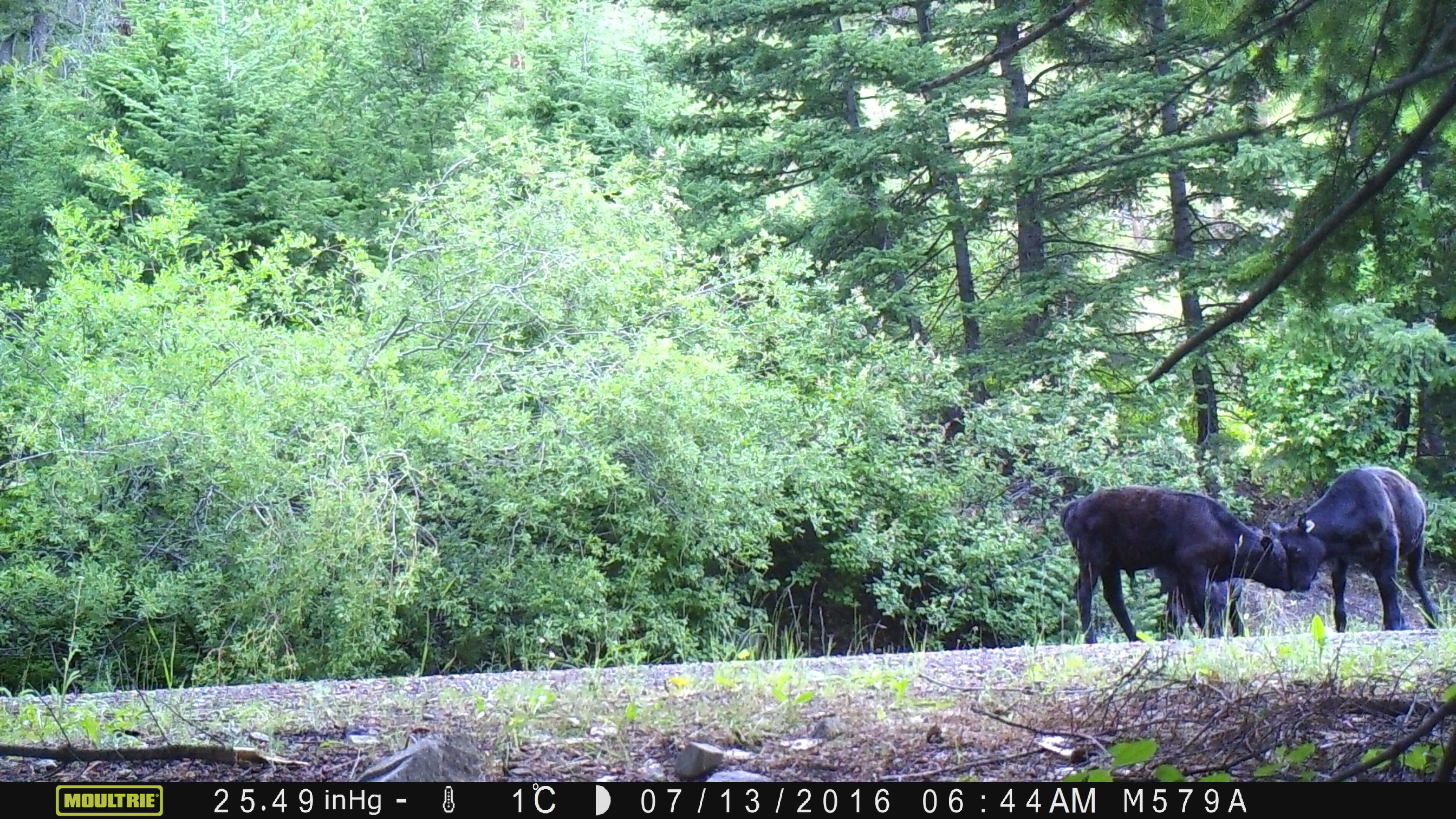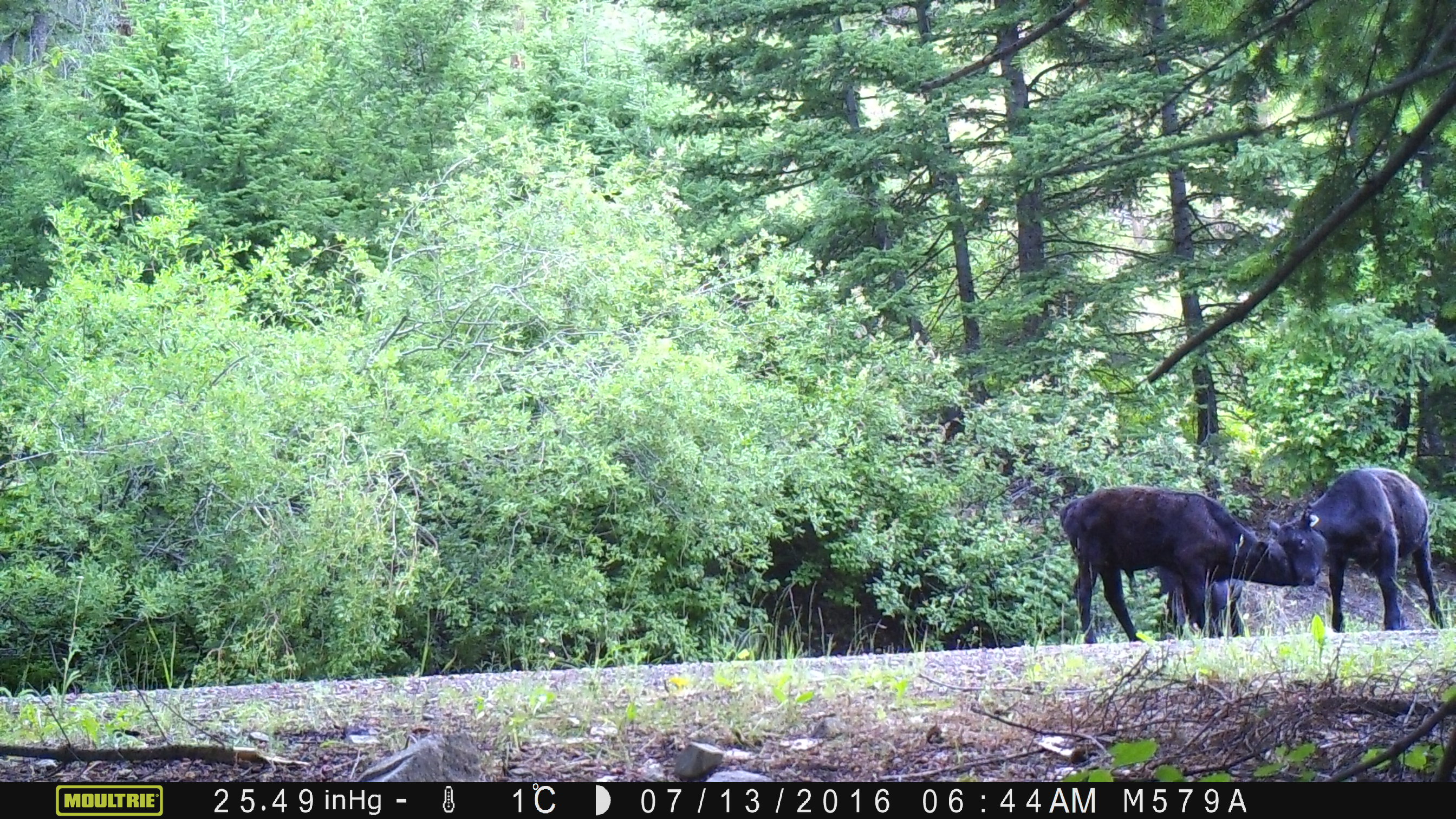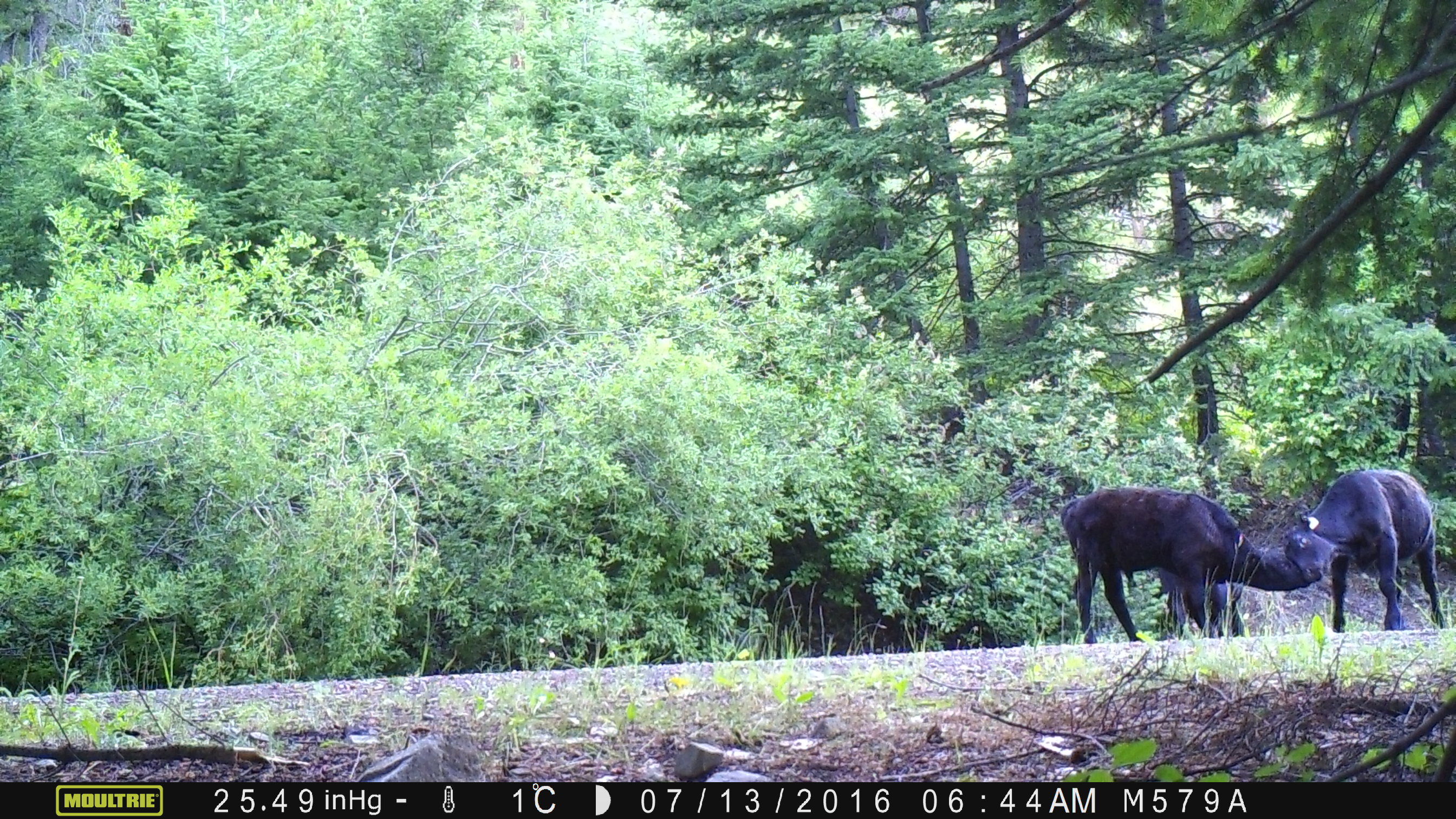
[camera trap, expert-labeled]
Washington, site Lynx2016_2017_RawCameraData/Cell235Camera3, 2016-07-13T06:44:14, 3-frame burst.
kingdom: Animalia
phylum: Chordata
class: Mammalia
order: Artiodactyla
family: Bovidae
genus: Bos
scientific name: Bos taurus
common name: domestic cattle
Domestic cattle (Bos taurus). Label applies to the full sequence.